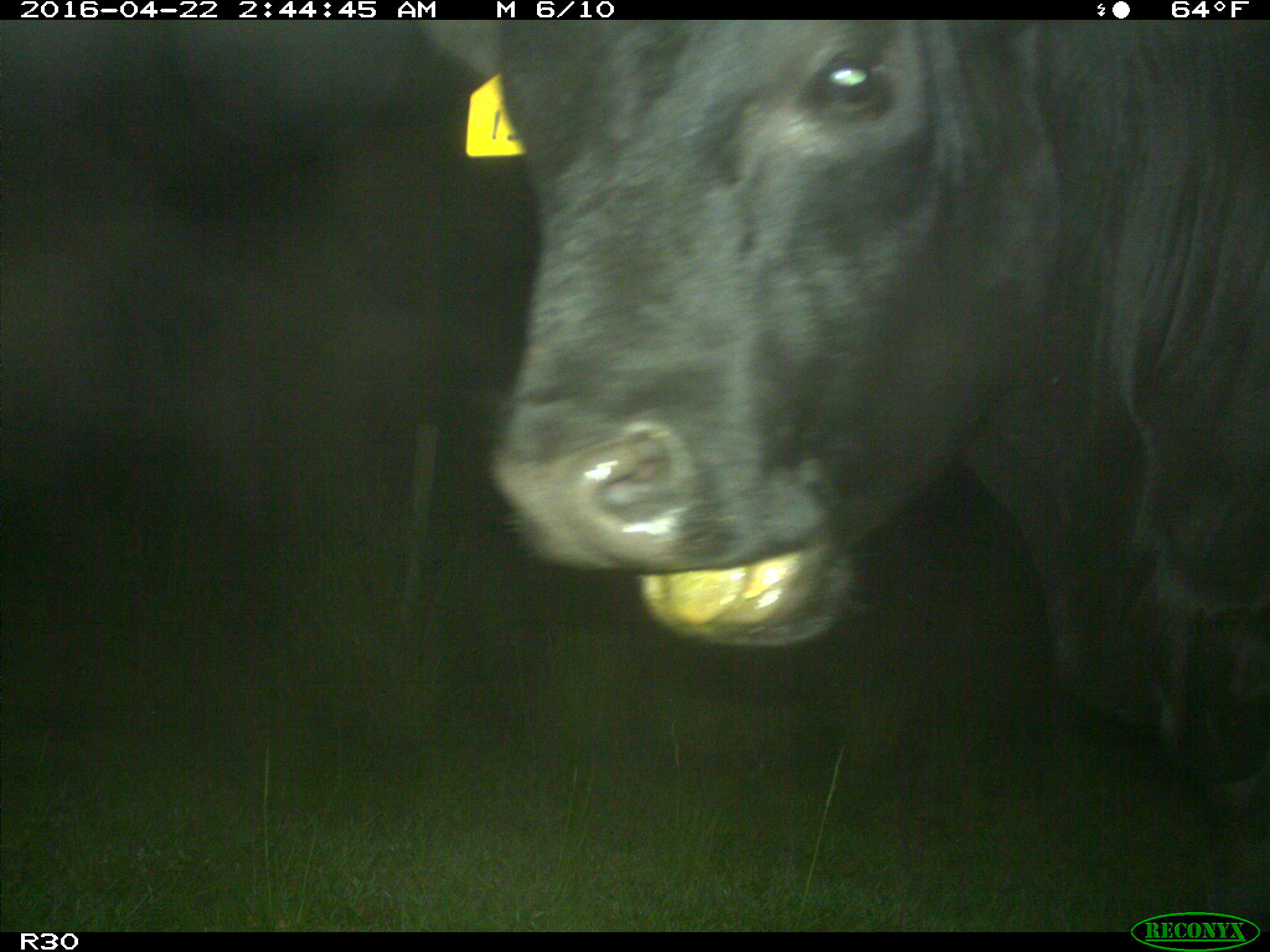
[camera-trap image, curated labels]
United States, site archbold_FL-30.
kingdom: Animalia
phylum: Chordata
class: Mammalia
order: Artiodactyla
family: Bovidae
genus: Bos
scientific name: Bos taurus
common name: domestic cow